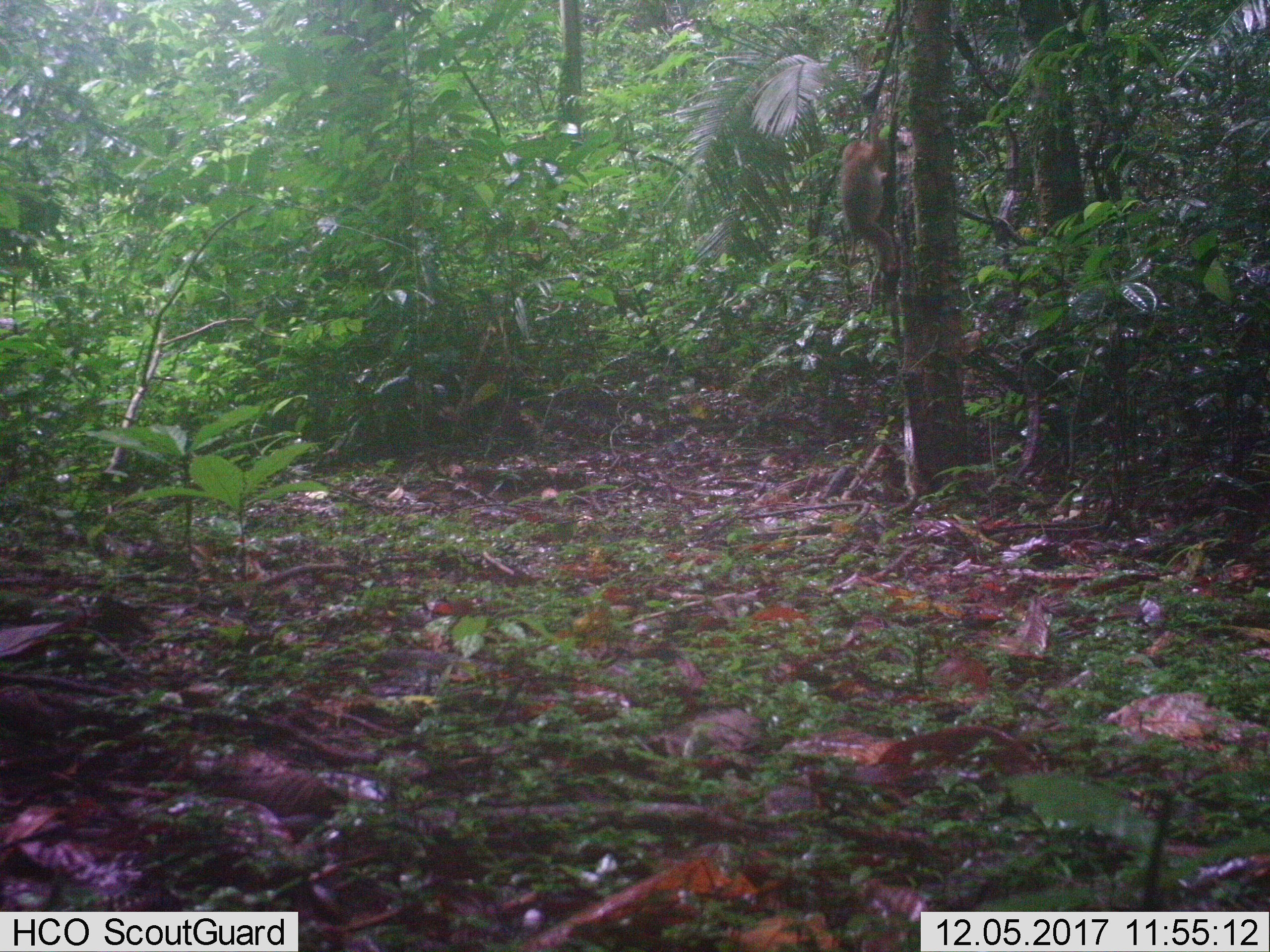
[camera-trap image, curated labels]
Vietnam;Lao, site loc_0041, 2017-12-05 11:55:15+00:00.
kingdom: Animalia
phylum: Chordata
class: Mammalia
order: Primates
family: Cercopithecidae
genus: Macaca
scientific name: Macaca nemestrina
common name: pig-tailed macaque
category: pig tailed macaque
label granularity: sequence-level